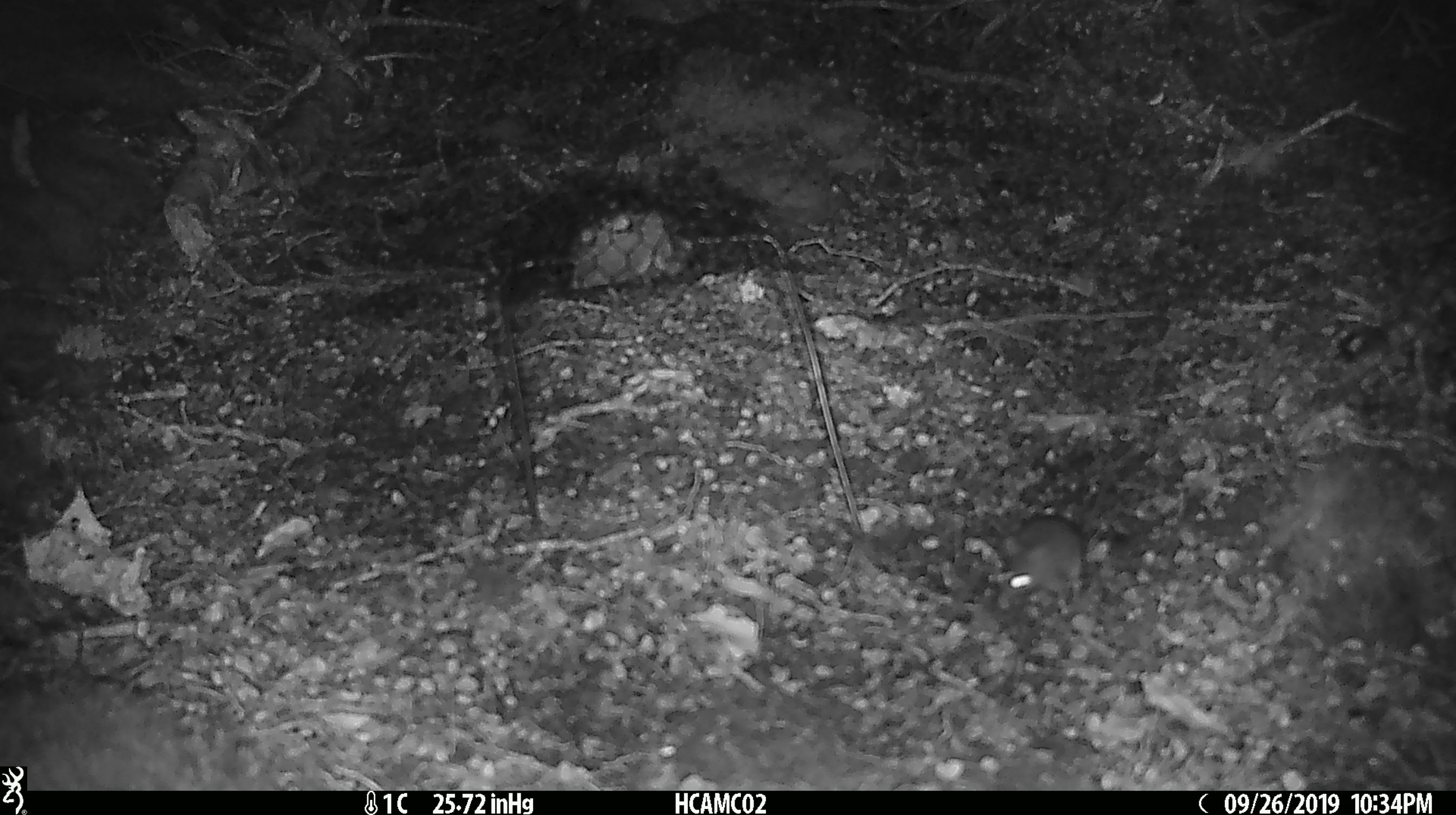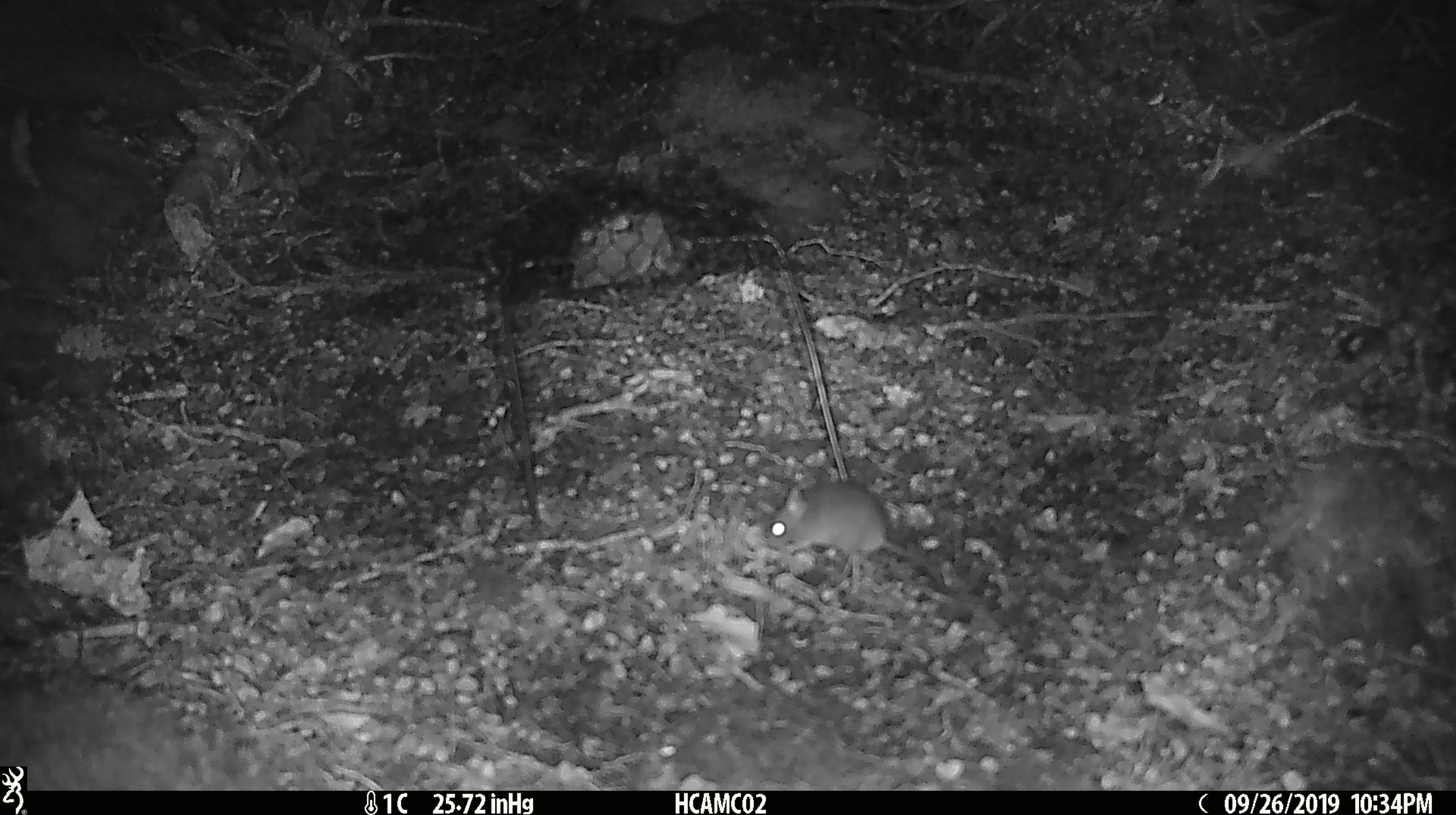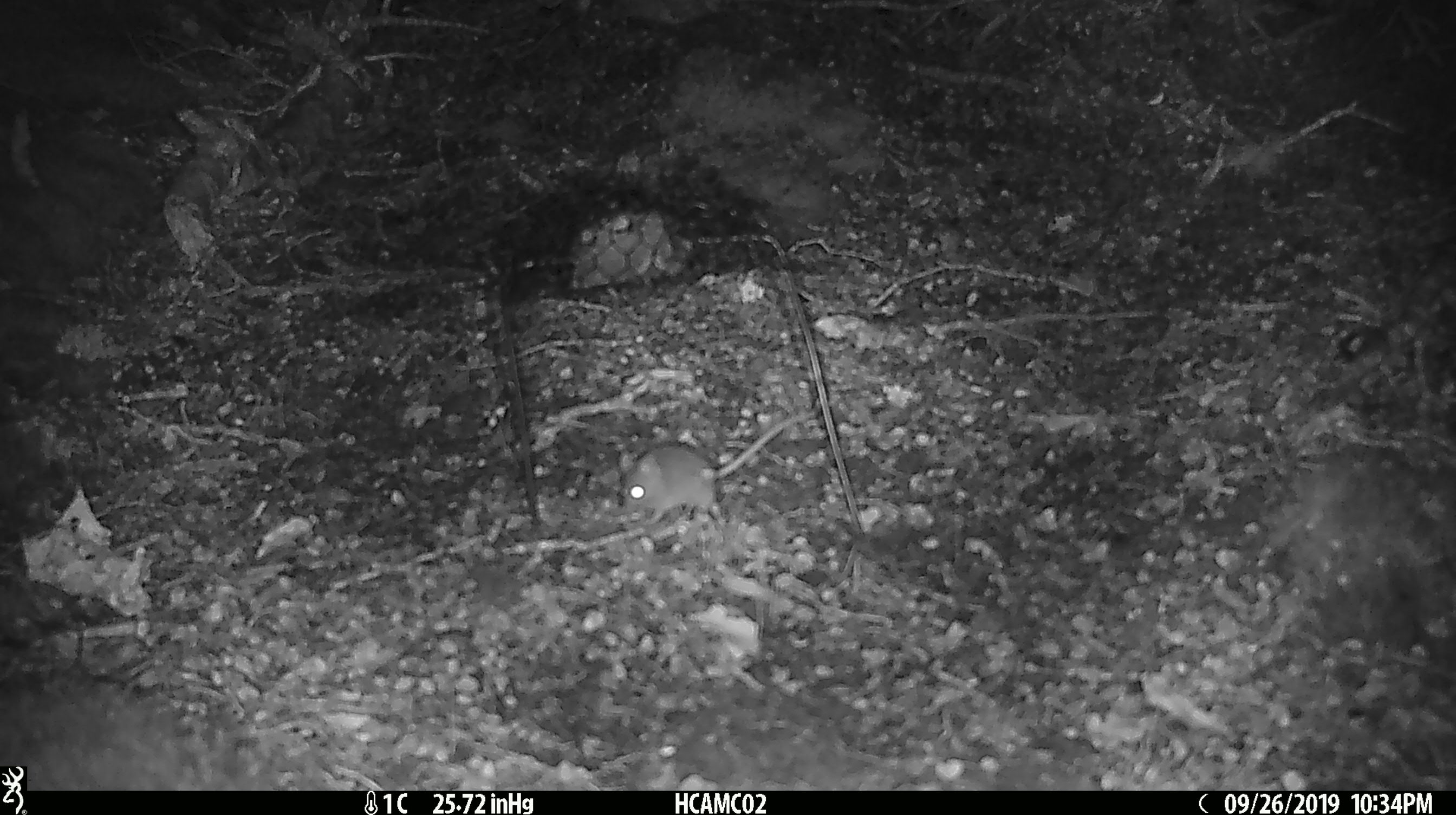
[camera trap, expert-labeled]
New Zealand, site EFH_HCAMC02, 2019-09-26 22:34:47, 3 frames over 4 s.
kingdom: Animalia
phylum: Chordata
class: Mammalia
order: Rodentia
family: Muridae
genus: Mus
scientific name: Mus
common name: mouse